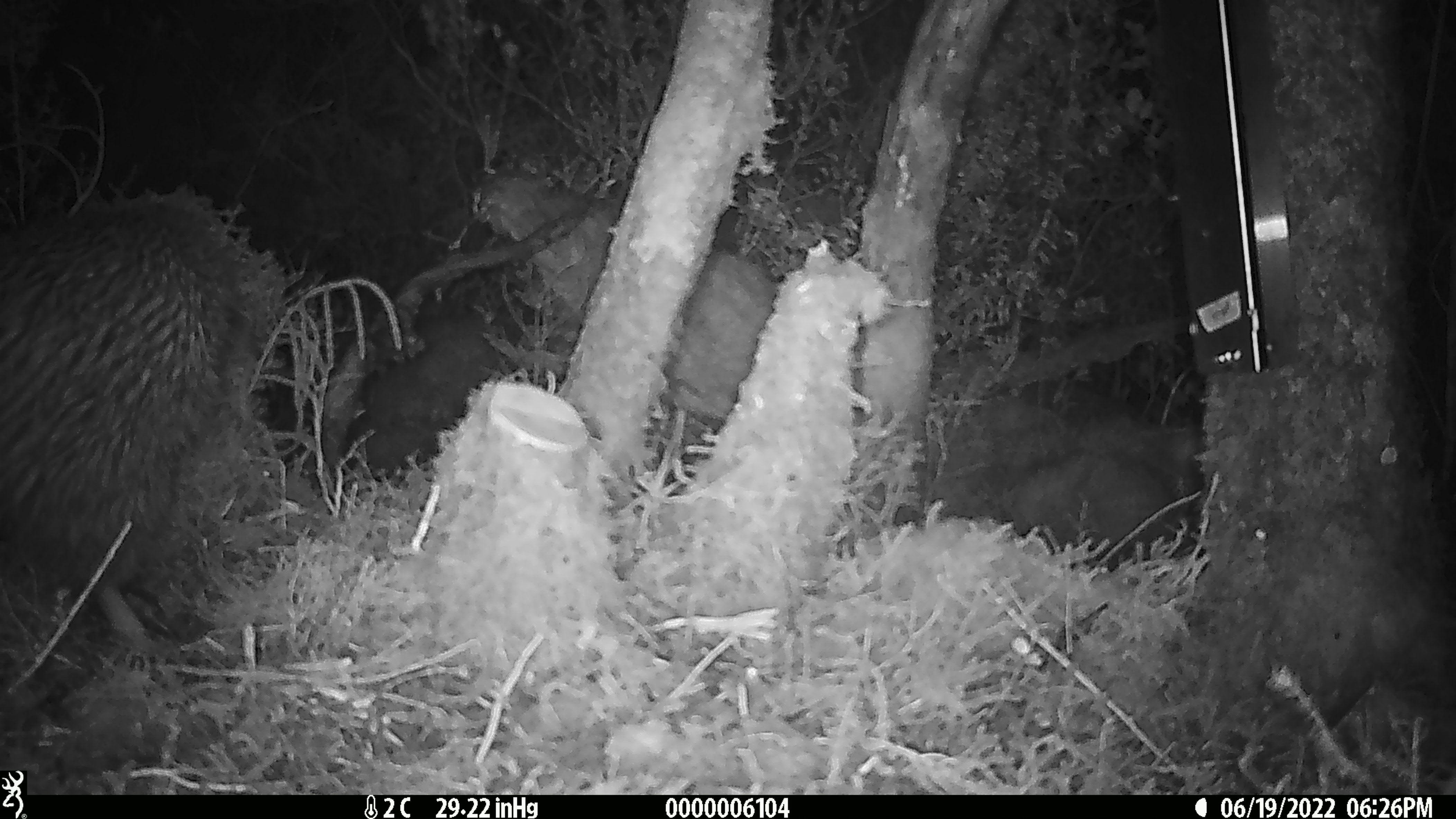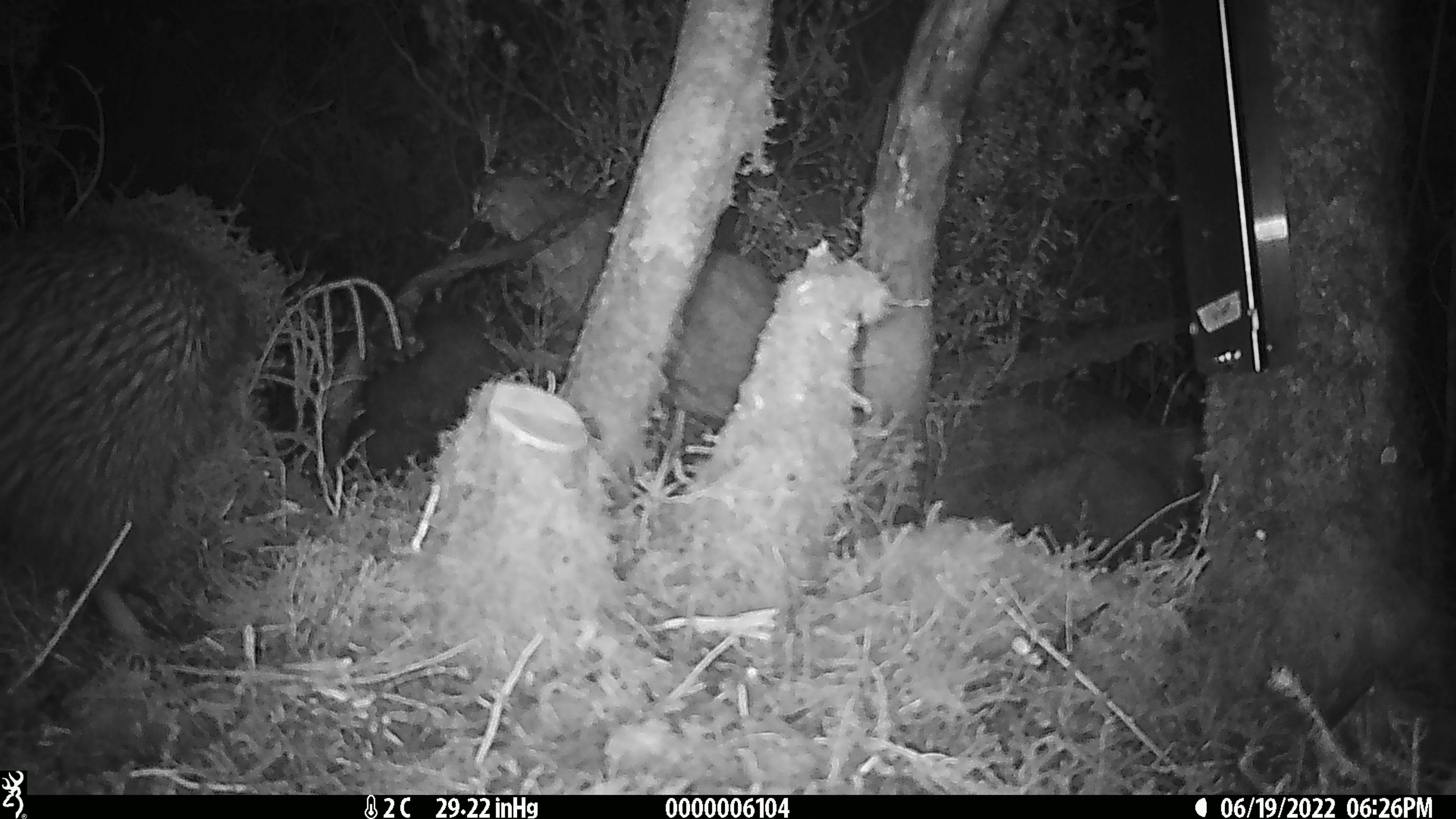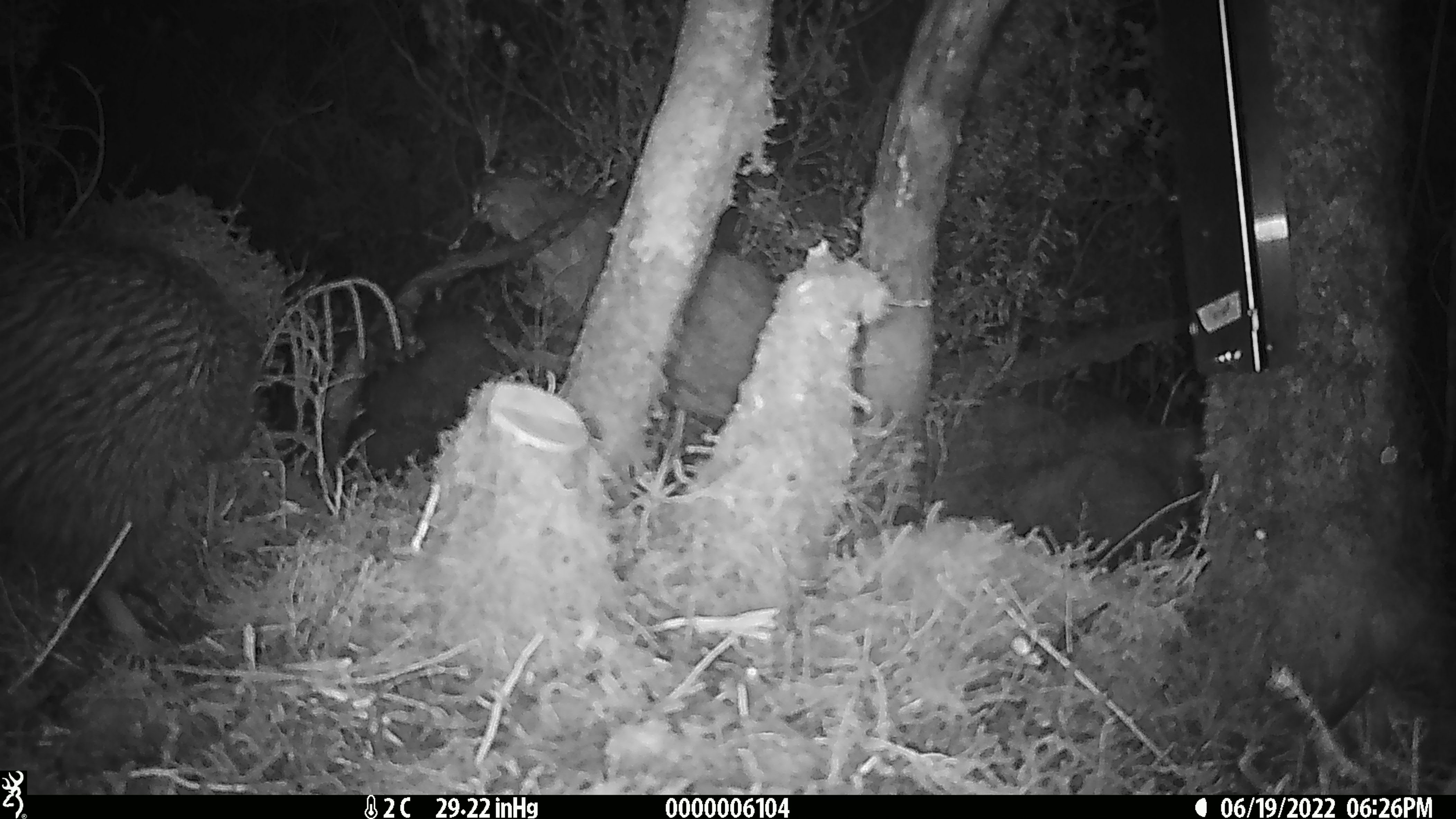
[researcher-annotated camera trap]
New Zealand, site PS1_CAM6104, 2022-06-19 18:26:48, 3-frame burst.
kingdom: Animalia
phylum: Chordata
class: Aves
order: Apterygiformes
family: Apterygidae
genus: Apteryx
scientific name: Apteryx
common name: kiwi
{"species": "kiwi (Apteryx)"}